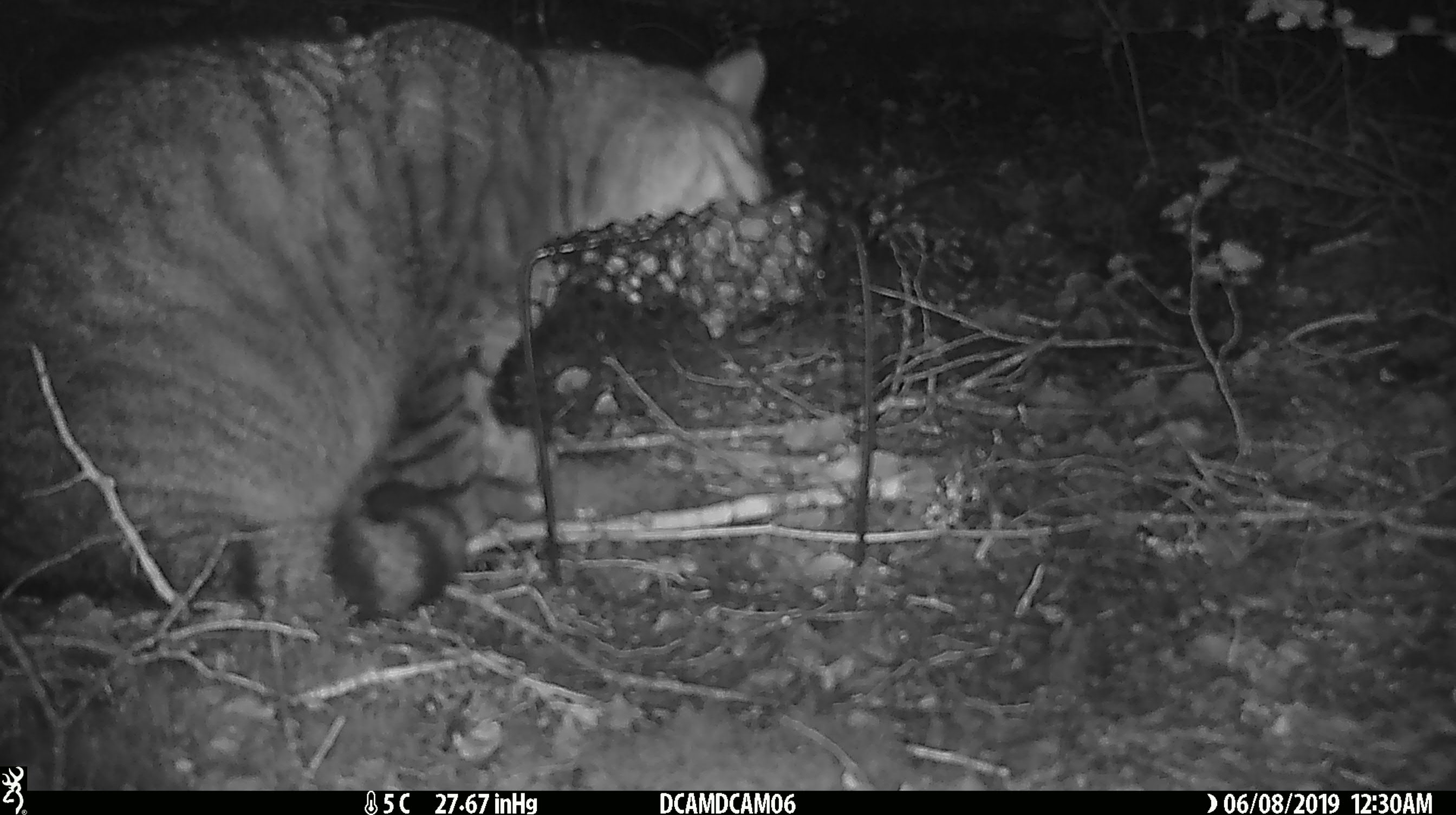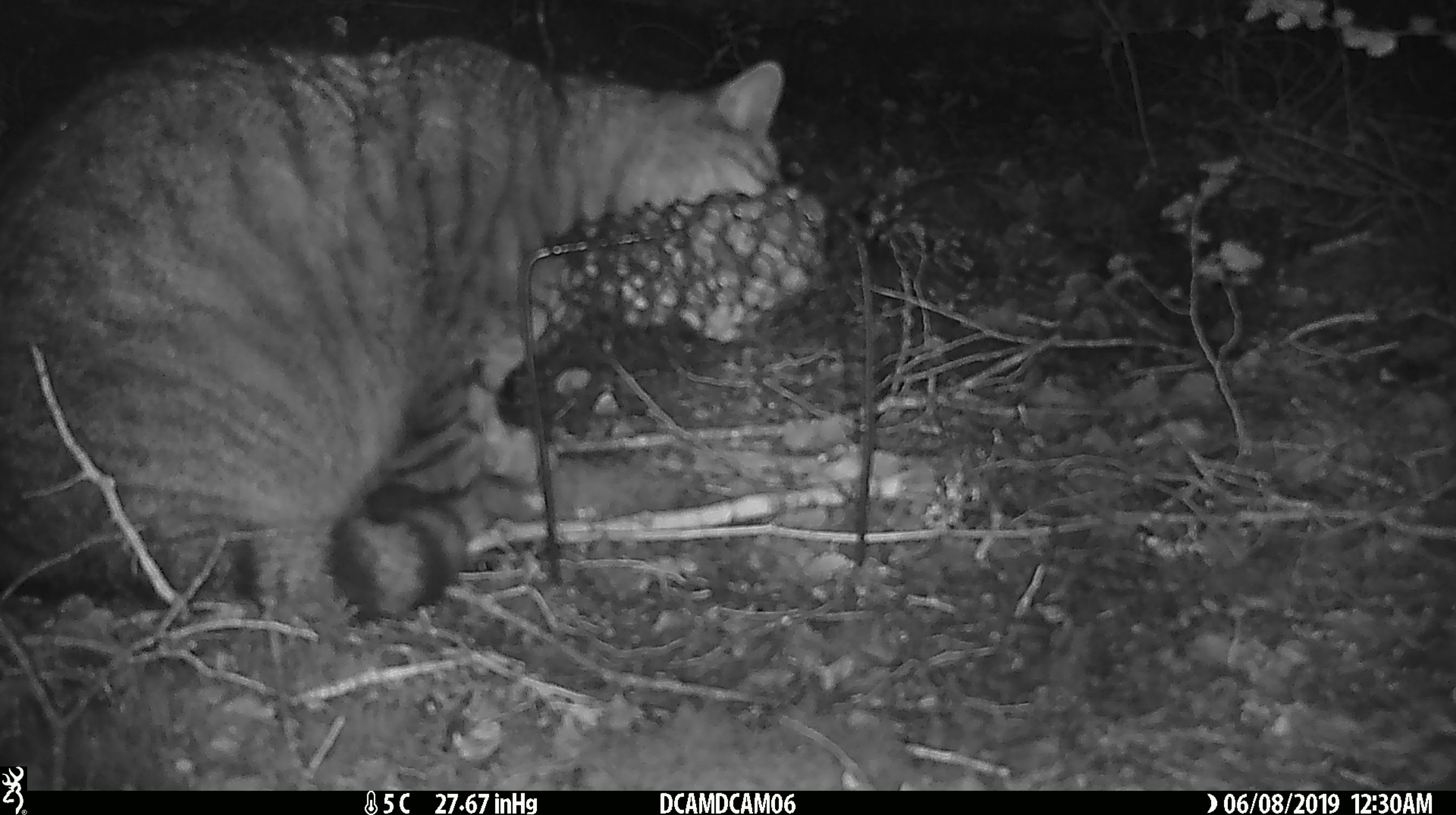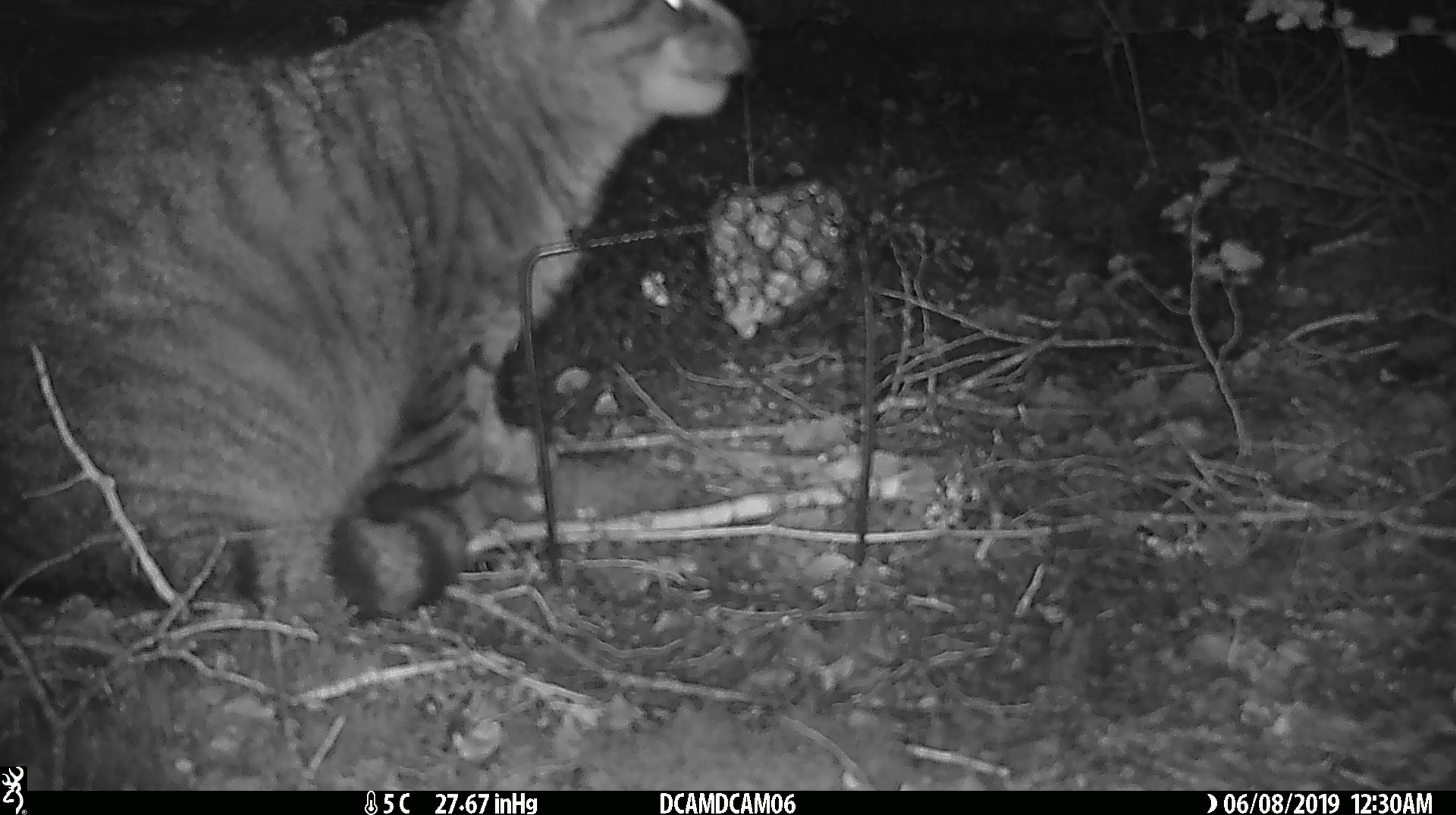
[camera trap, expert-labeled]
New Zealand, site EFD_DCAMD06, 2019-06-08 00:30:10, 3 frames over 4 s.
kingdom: Animalia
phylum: Chordata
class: Mammalia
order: Carnivora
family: Felidae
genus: Felis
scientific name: Felis catus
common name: domestic cat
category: cat